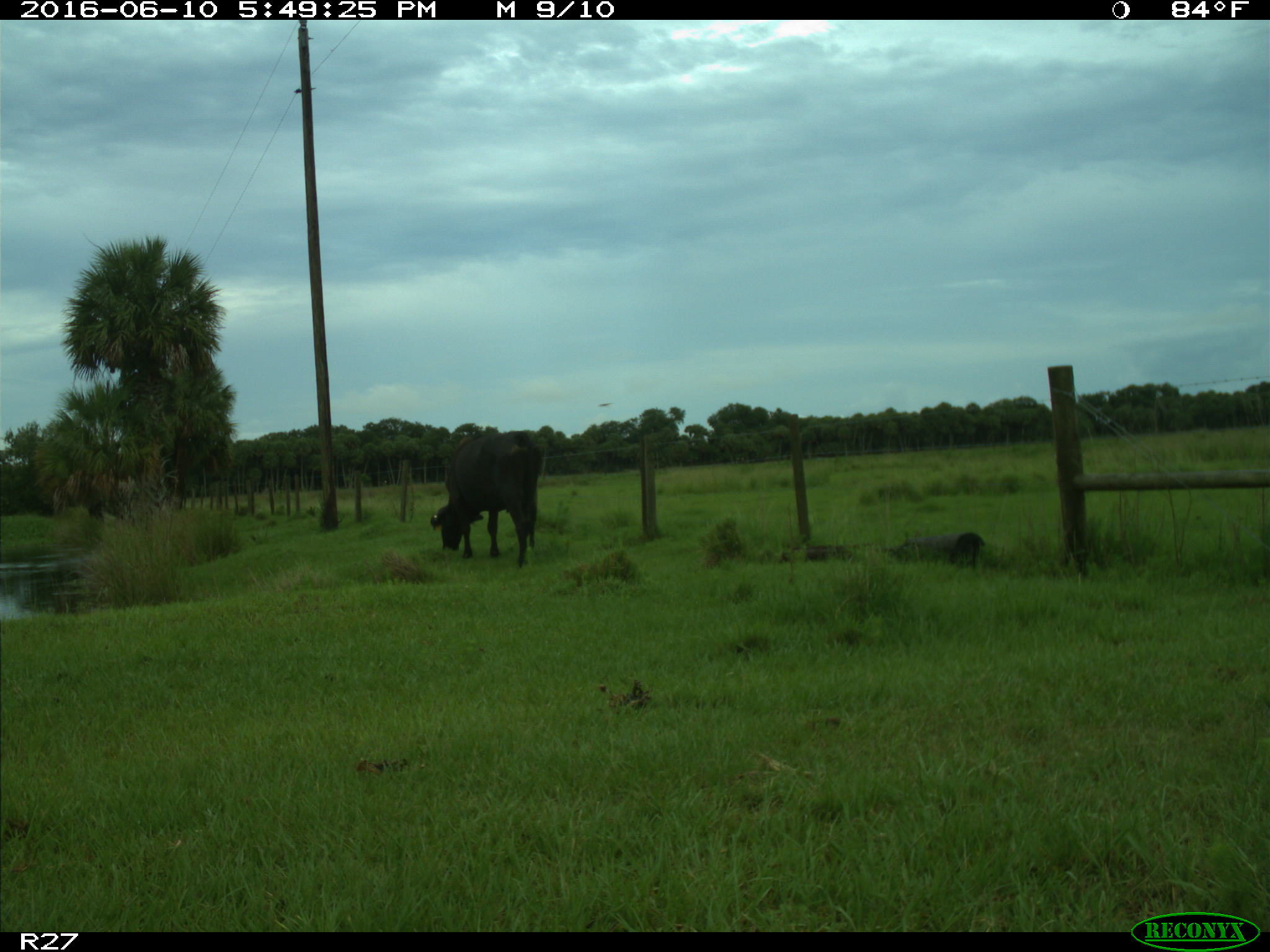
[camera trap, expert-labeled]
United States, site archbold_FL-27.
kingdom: Animalia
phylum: Chordata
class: Mammalia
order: Artiodactyla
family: Bovidae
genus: Bos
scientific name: Bos taurus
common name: domestic cow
Bos taurus (domestic cow).